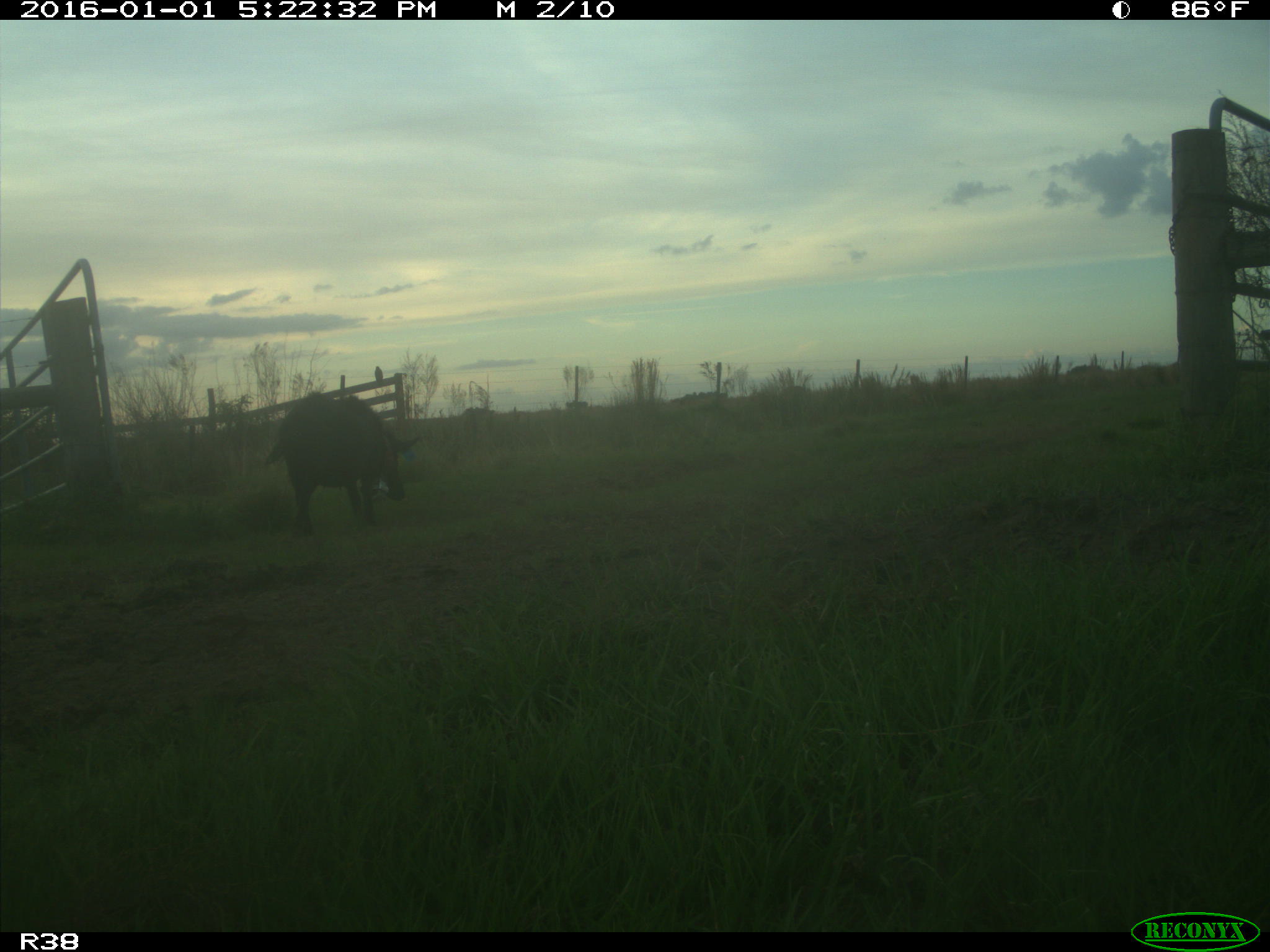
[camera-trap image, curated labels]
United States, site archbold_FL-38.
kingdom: Animalia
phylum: Chordata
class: Mammalia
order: Artiodactyla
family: Suidae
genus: Sus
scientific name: Sus scrofa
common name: wild boar